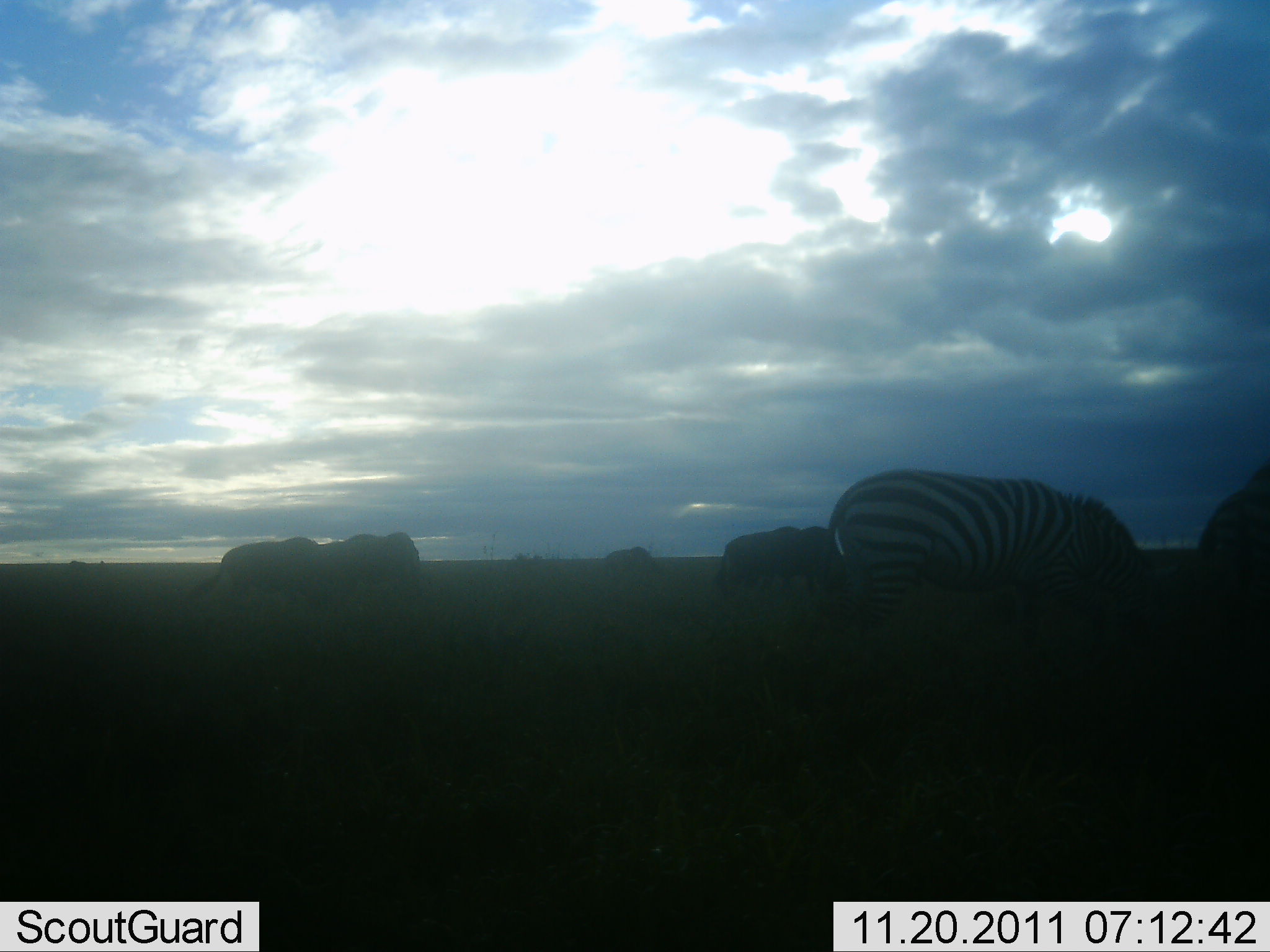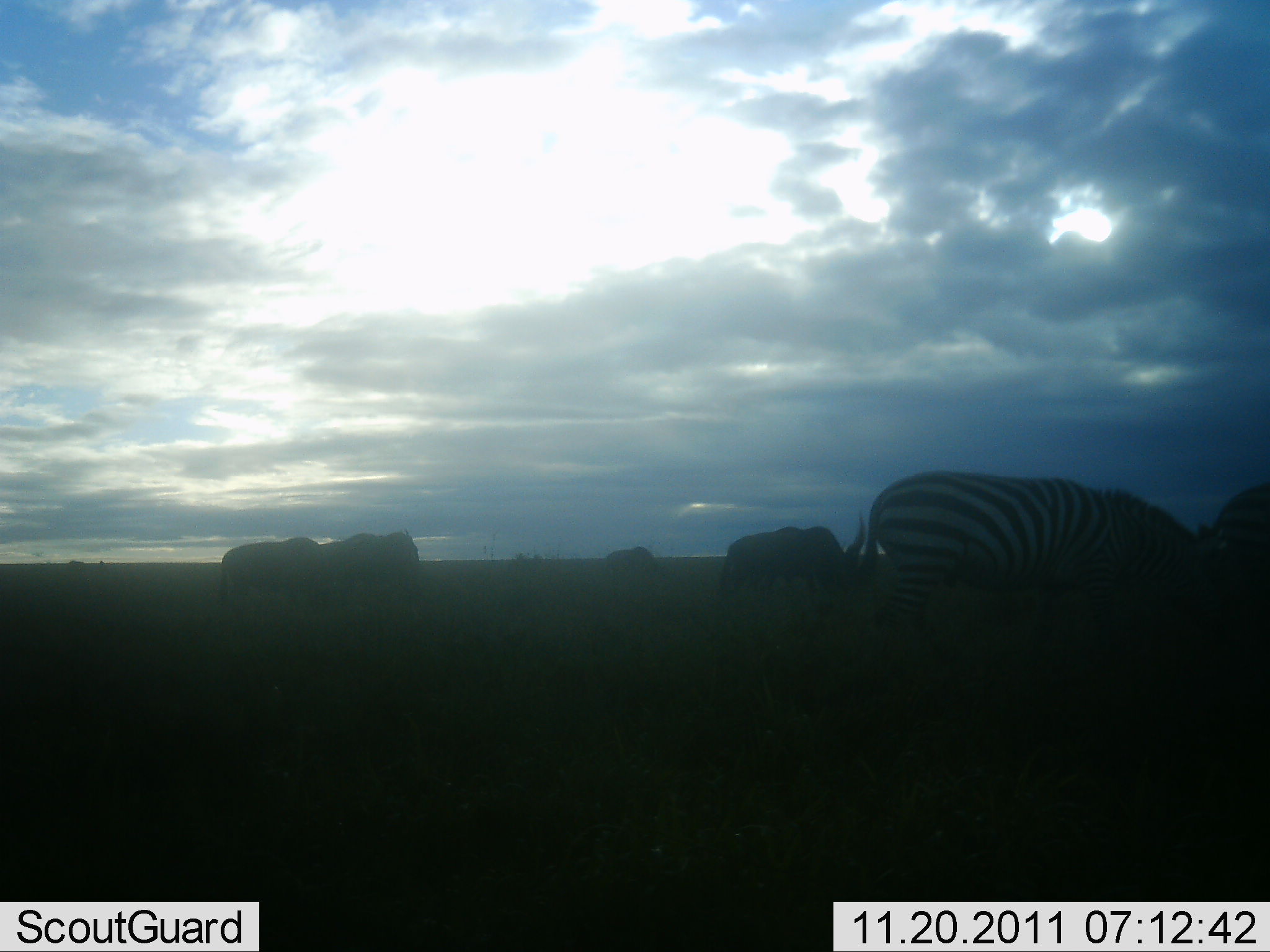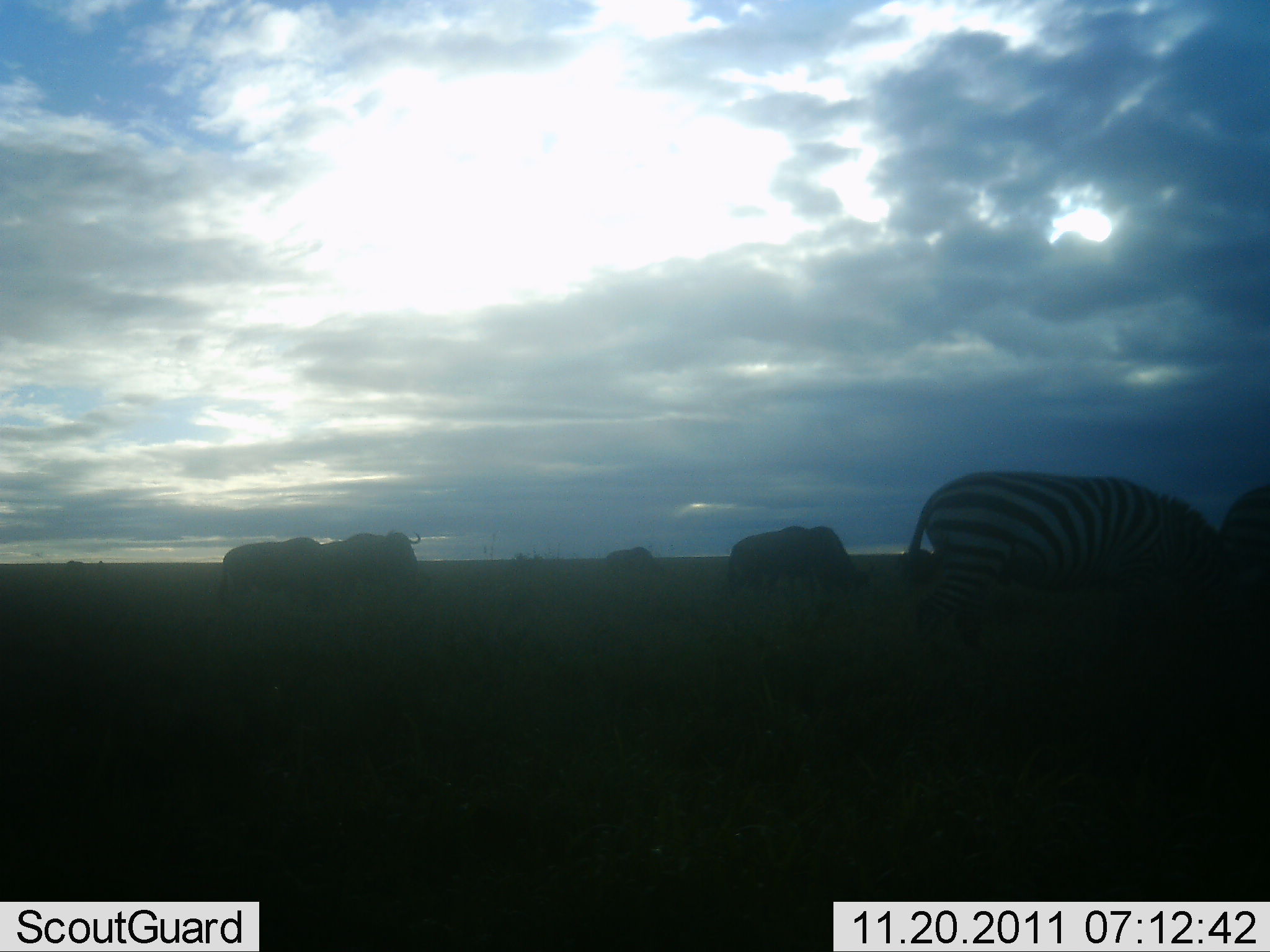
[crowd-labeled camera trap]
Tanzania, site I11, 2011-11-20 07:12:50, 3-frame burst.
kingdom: Animalia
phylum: Chordata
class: Mammalia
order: Artiodactyla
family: Bovidae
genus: Connochaetes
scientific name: Connochaetes taurinus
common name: blue wildebeest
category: wildebeest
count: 5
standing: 27%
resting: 0%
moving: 18%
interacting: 0%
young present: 0%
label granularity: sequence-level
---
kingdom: Animalia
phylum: Chordata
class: Mammalia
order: Perissodactyla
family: Equidae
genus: Equus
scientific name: Equus quagga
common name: plains zebra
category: zebra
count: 2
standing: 41%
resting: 5%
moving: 14%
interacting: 0%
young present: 0%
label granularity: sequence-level